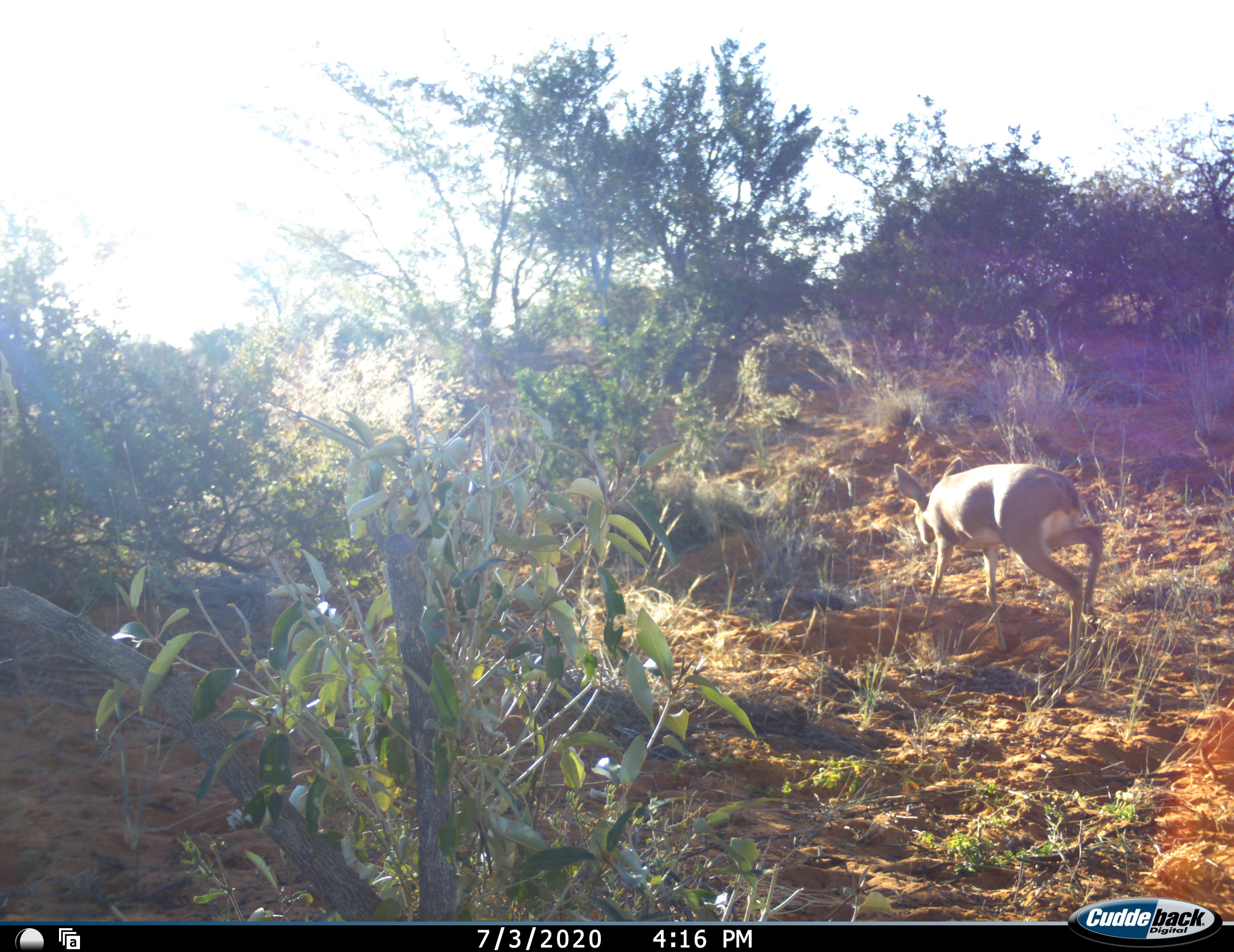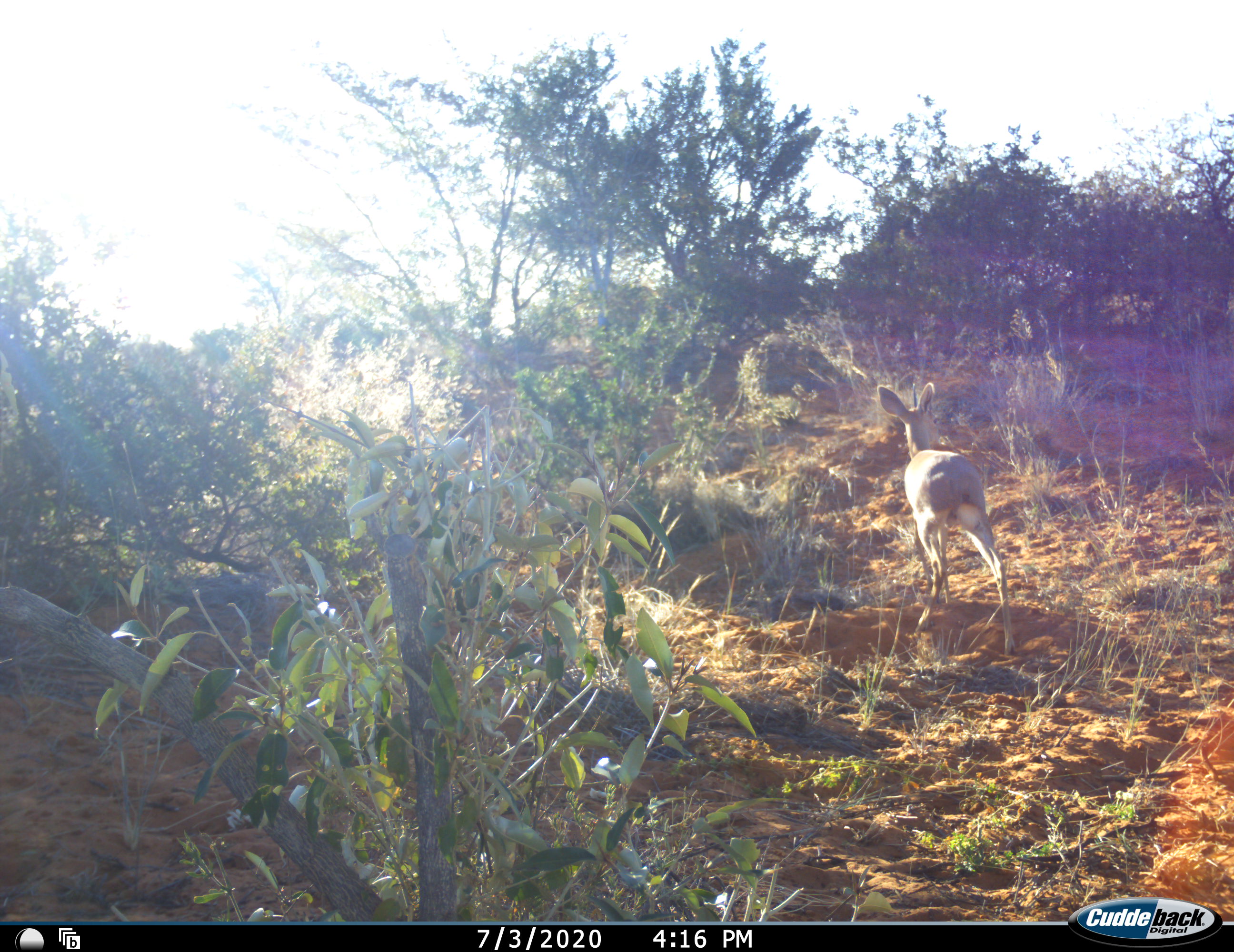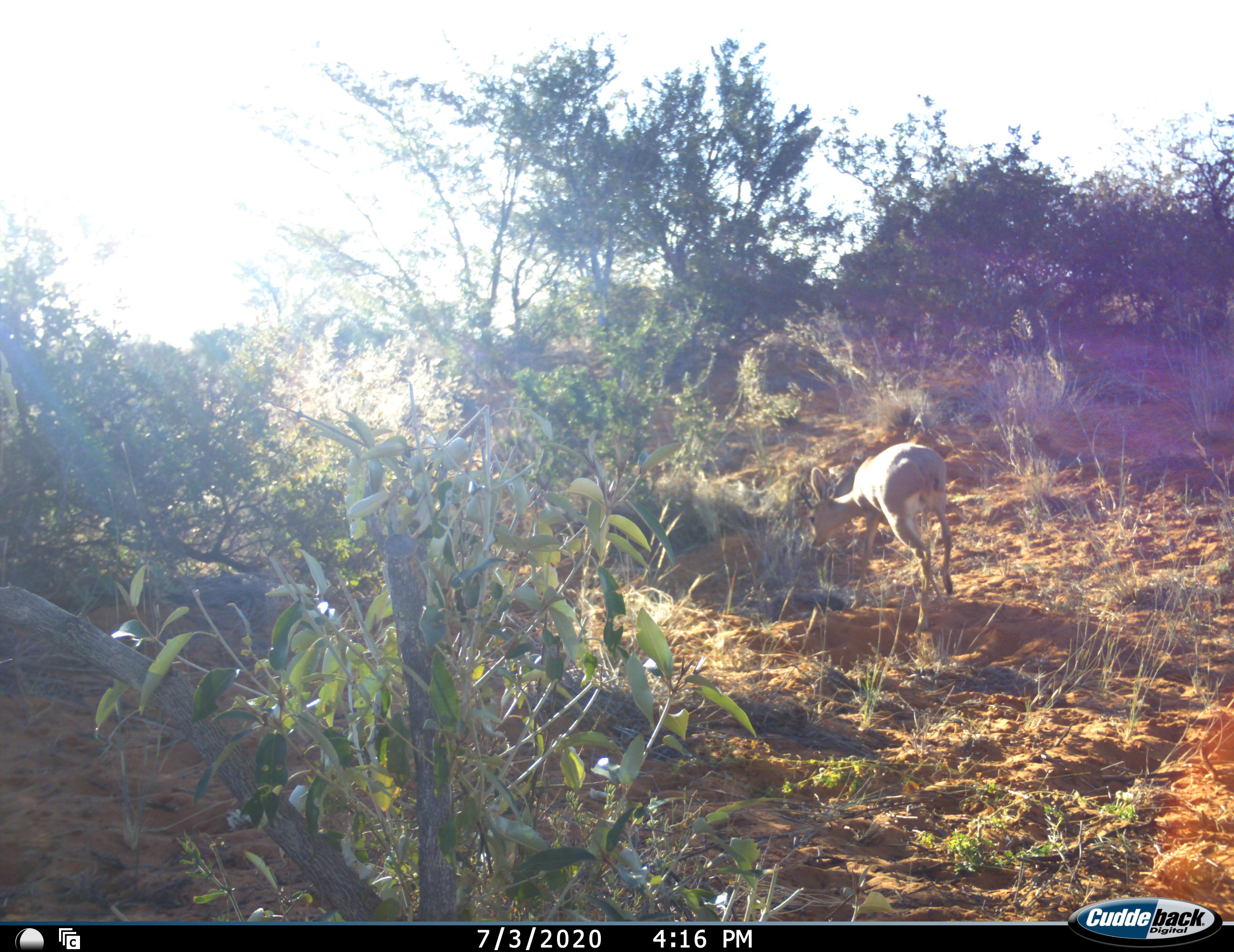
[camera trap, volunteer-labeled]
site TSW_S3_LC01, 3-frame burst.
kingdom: Animalia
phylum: Chordata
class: Mammalia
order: Artiodactyla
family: Bovidae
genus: Raphicerus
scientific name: Raphicerus campestris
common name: steenbok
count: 1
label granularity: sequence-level